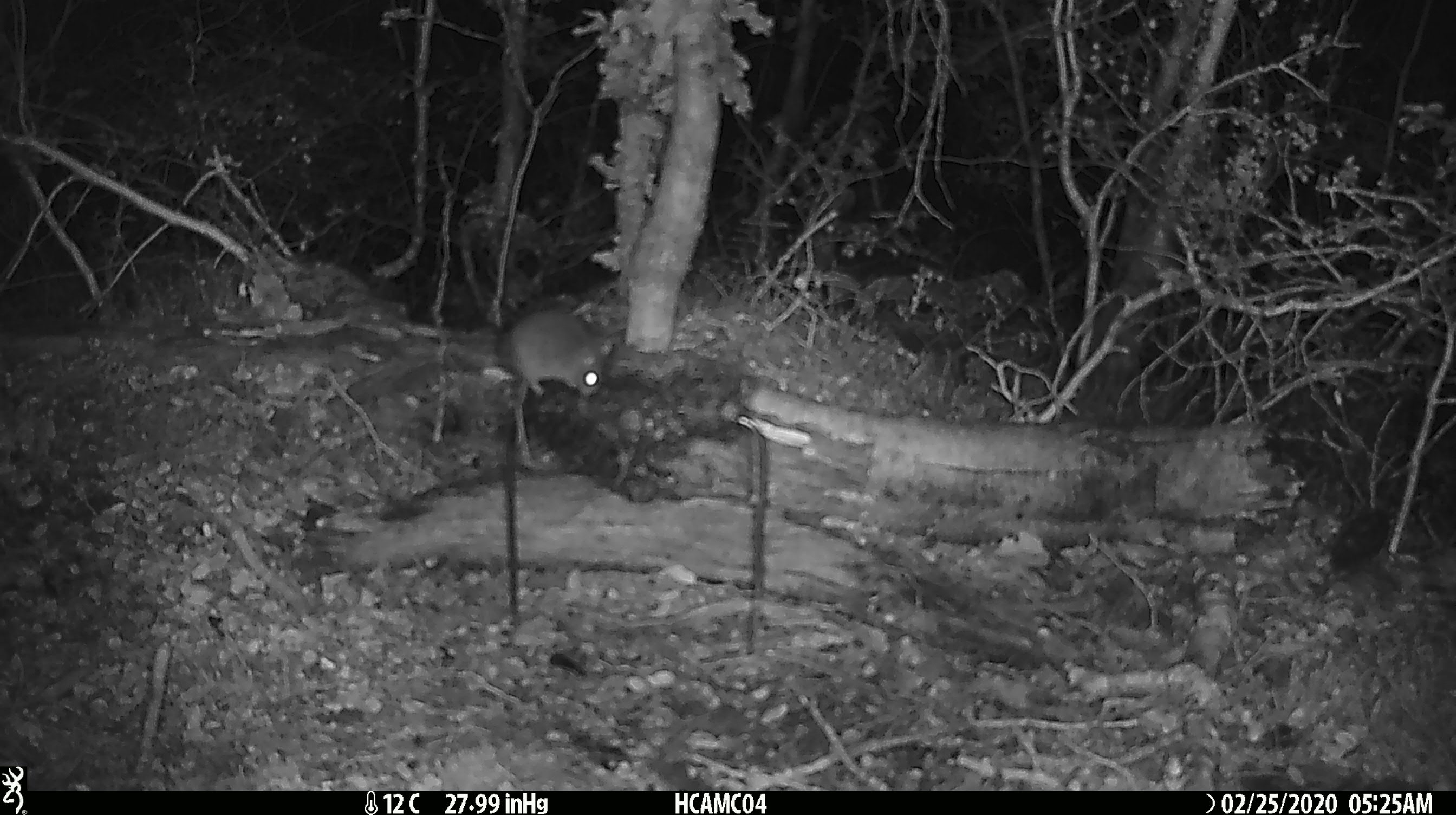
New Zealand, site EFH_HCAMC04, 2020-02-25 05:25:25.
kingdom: Animalia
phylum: Chordata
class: Mammalia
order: Rodentia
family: Muridae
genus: Mus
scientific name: Mus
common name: mouse